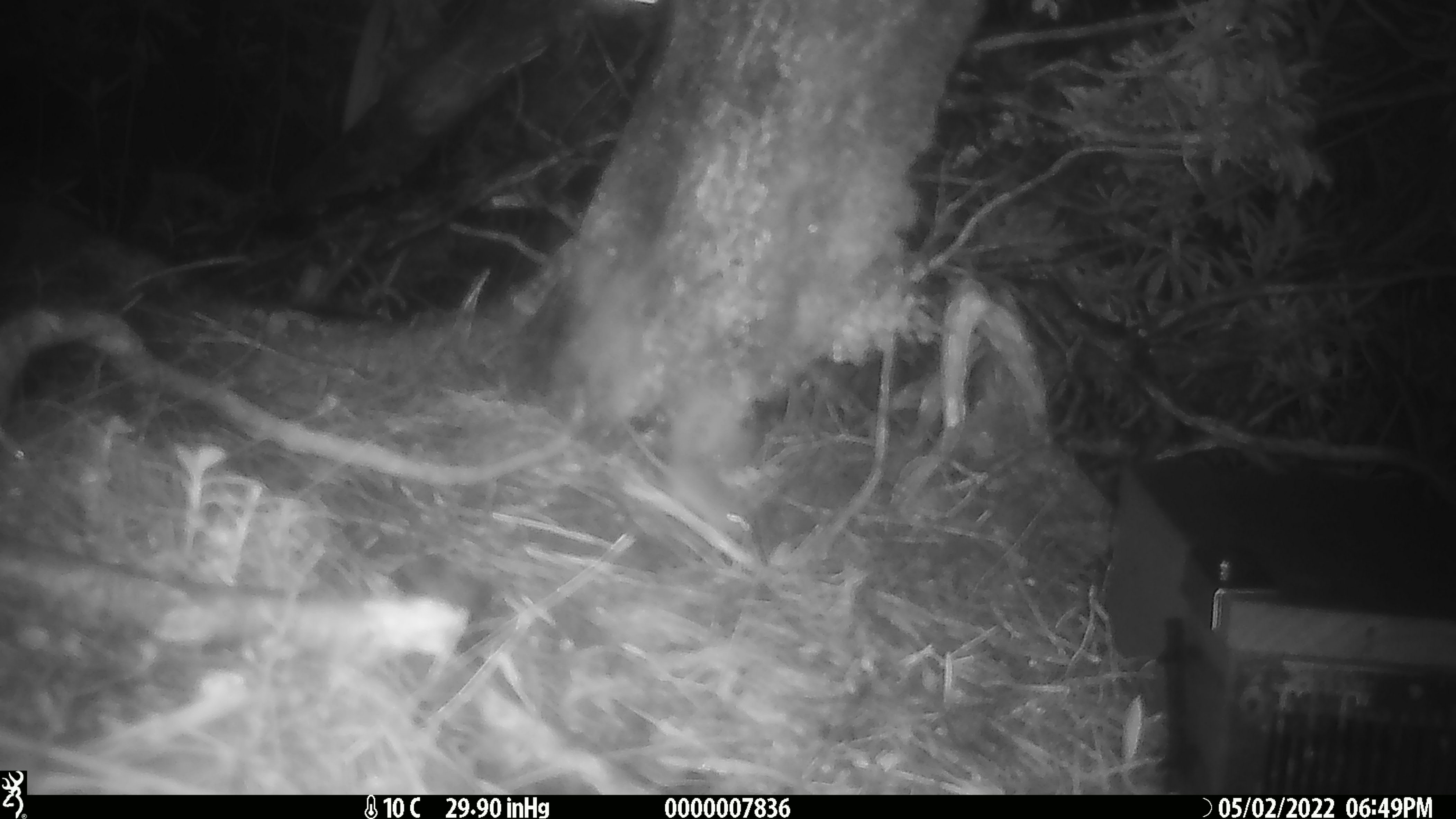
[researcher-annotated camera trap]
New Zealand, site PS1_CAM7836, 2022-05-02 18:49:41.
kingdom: Animalia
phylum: Chordata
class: Mammalia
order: Rodentia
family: Muridae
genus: Mus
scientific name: Mus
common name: mouse